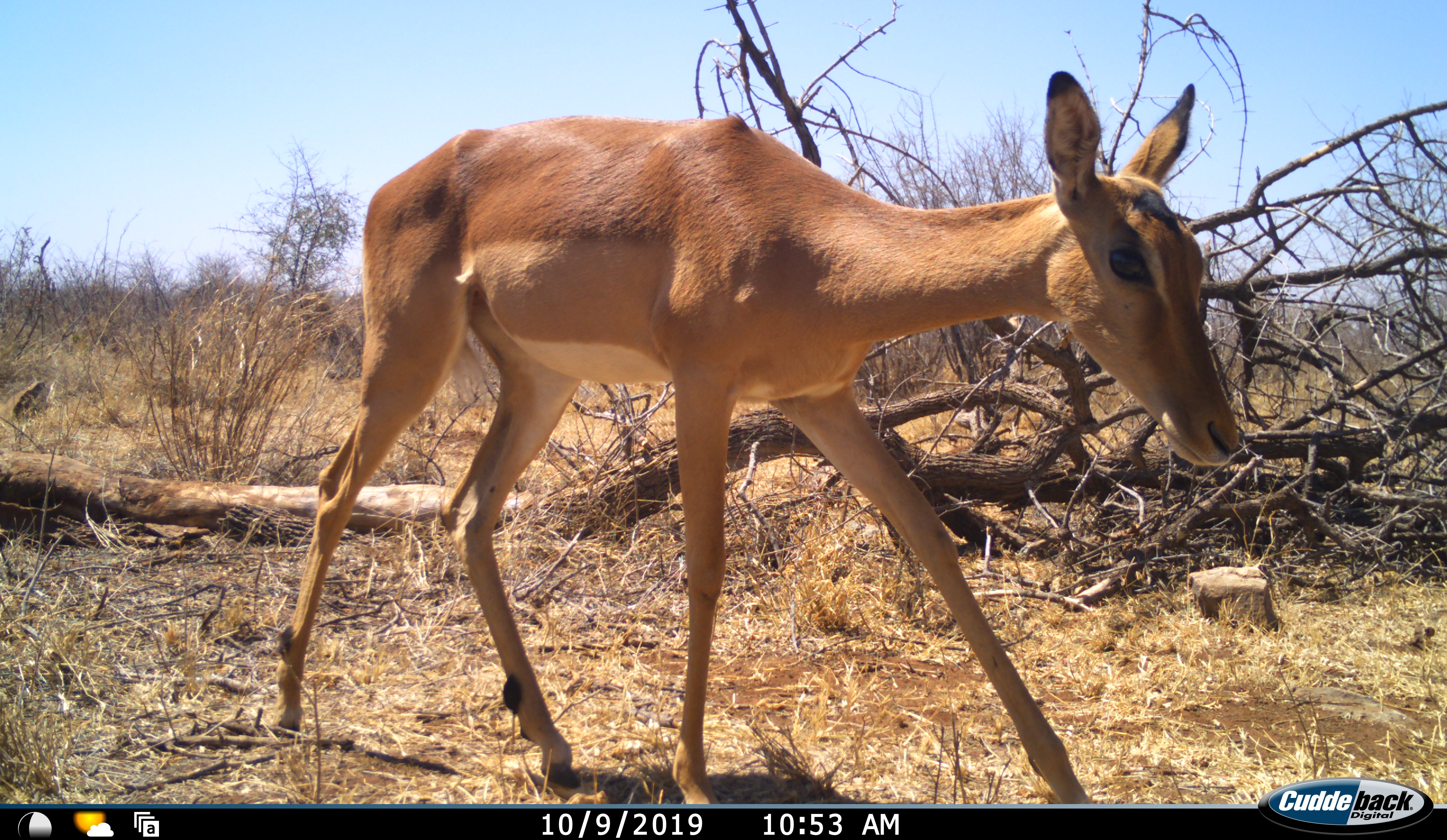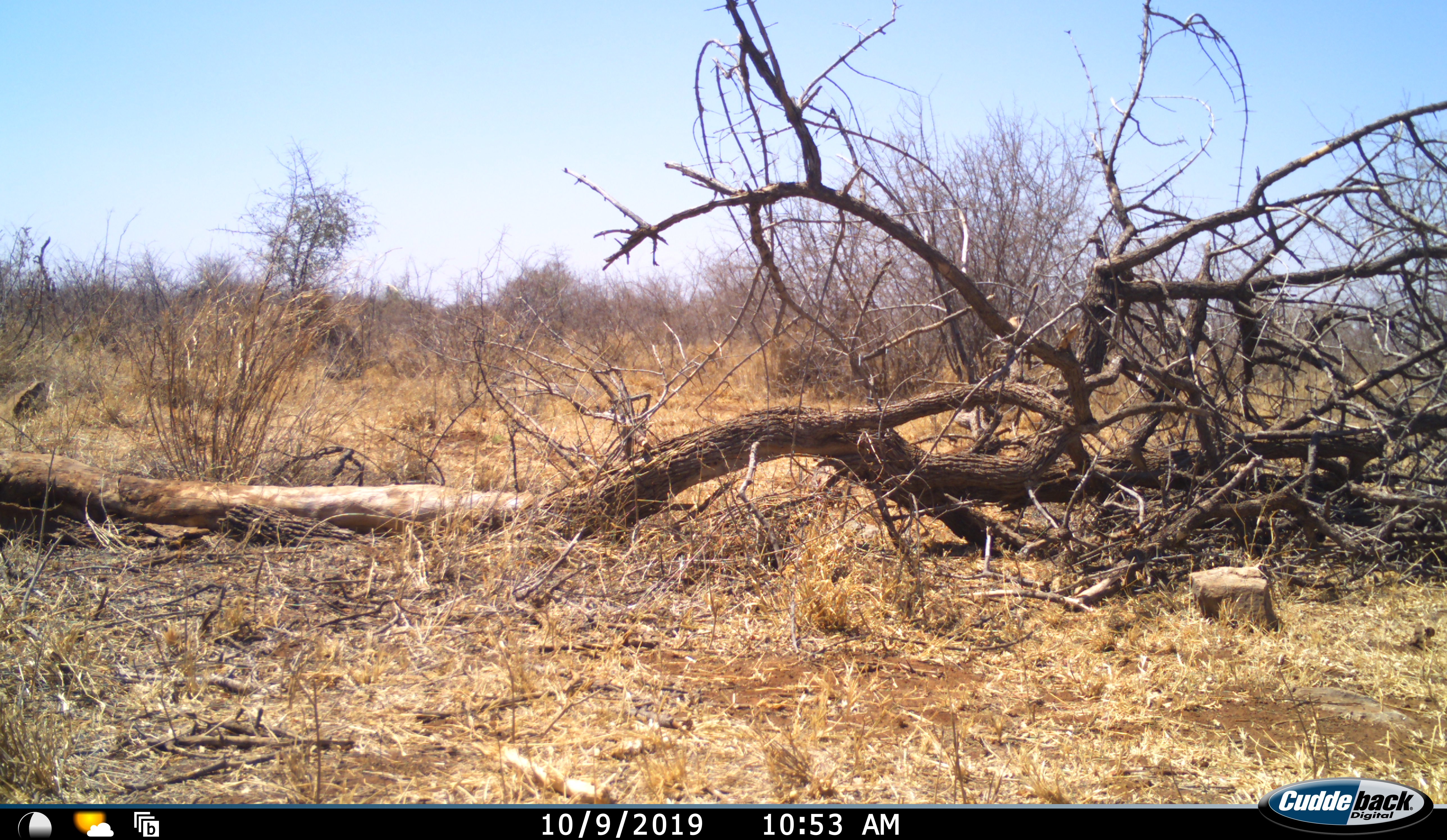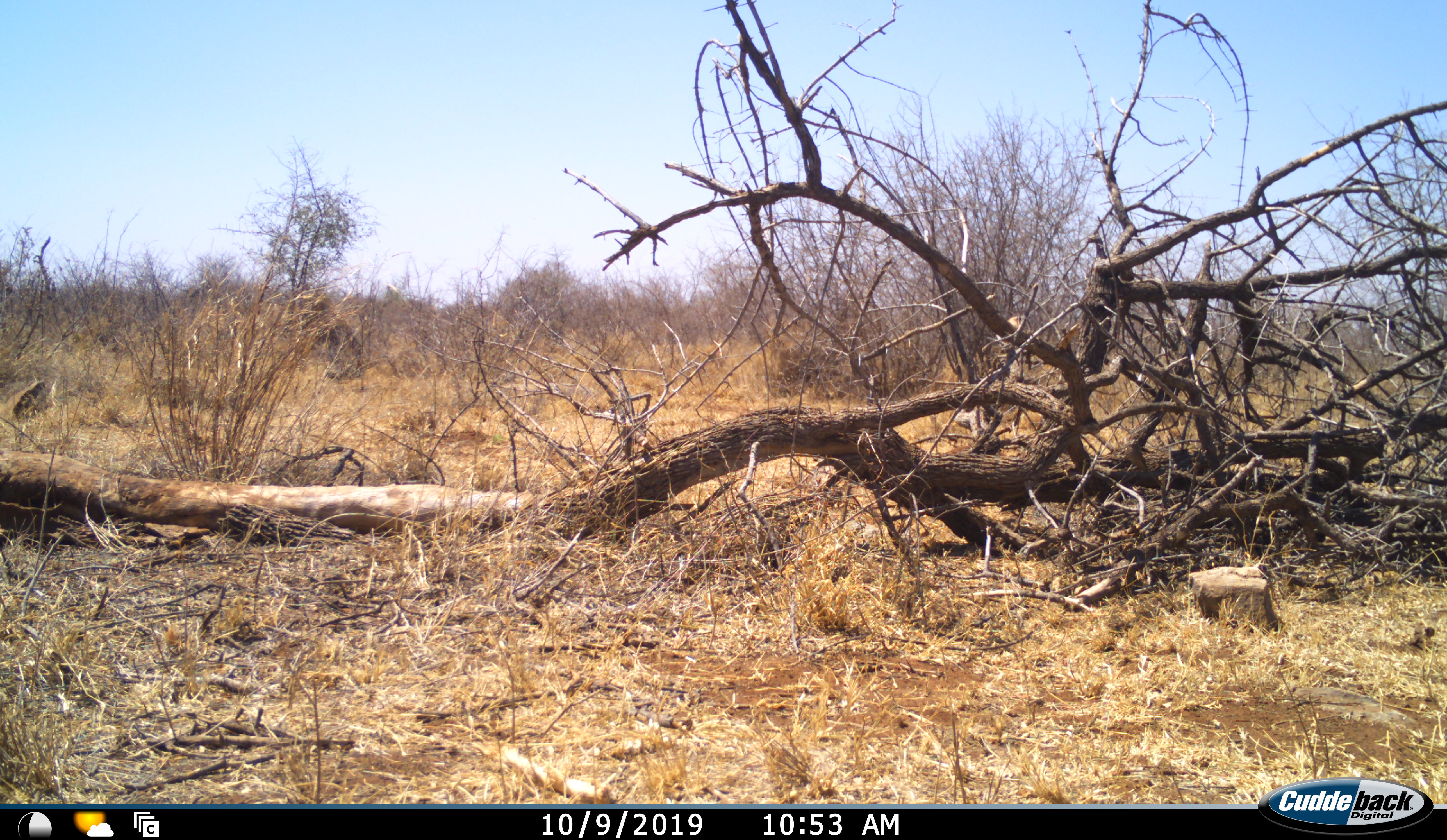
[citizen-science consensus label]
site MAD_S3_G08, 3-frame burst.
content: unidentified animal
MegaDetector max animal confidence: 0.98